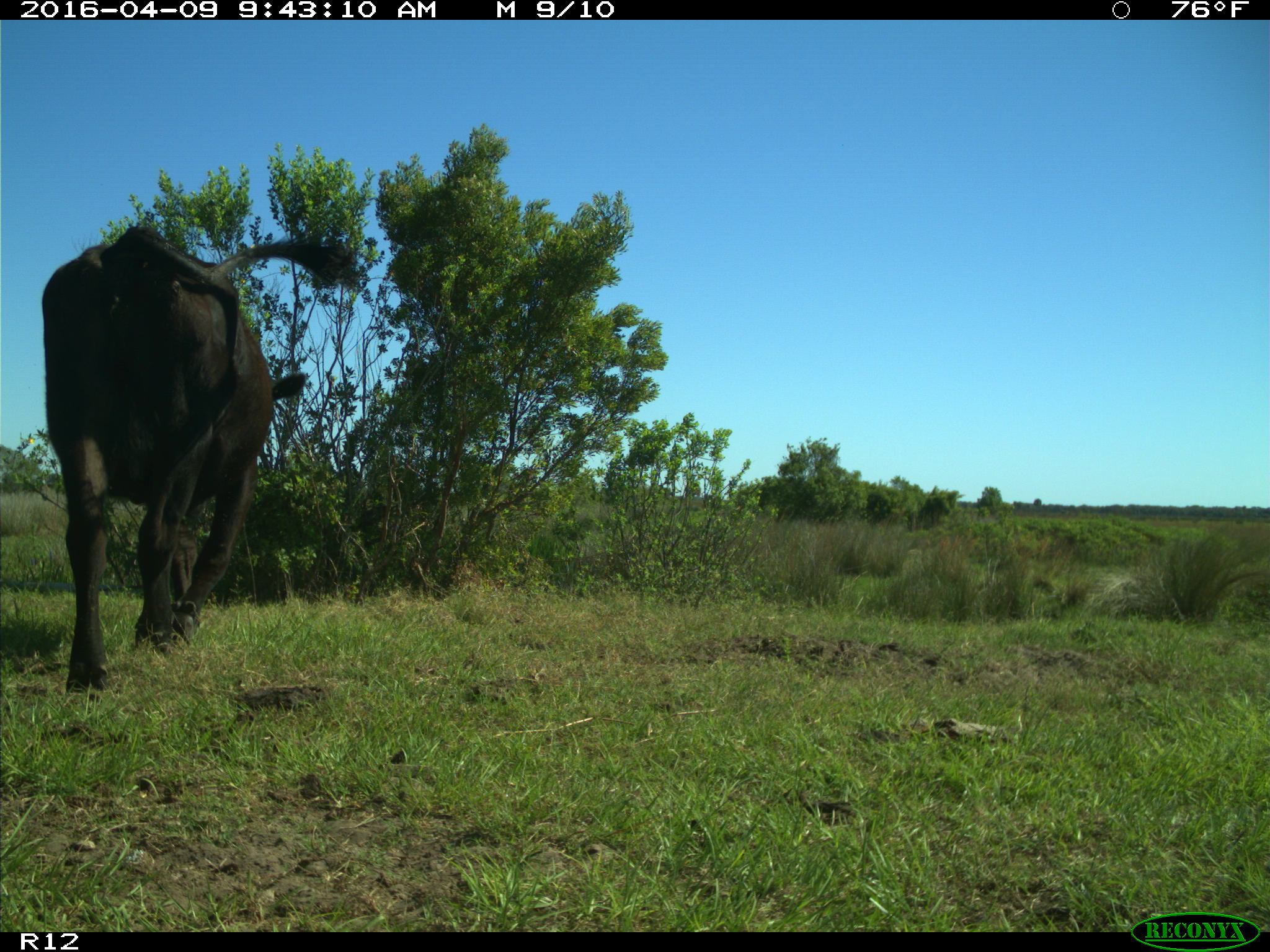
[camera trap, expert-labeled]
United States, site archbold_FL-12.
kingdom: Animalia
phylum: Chordata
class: Mammalia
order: Artiodactyla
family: Bovidae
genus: Bos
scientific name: Bos taurus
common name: domestic cow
Bos taurus (domestic cow).